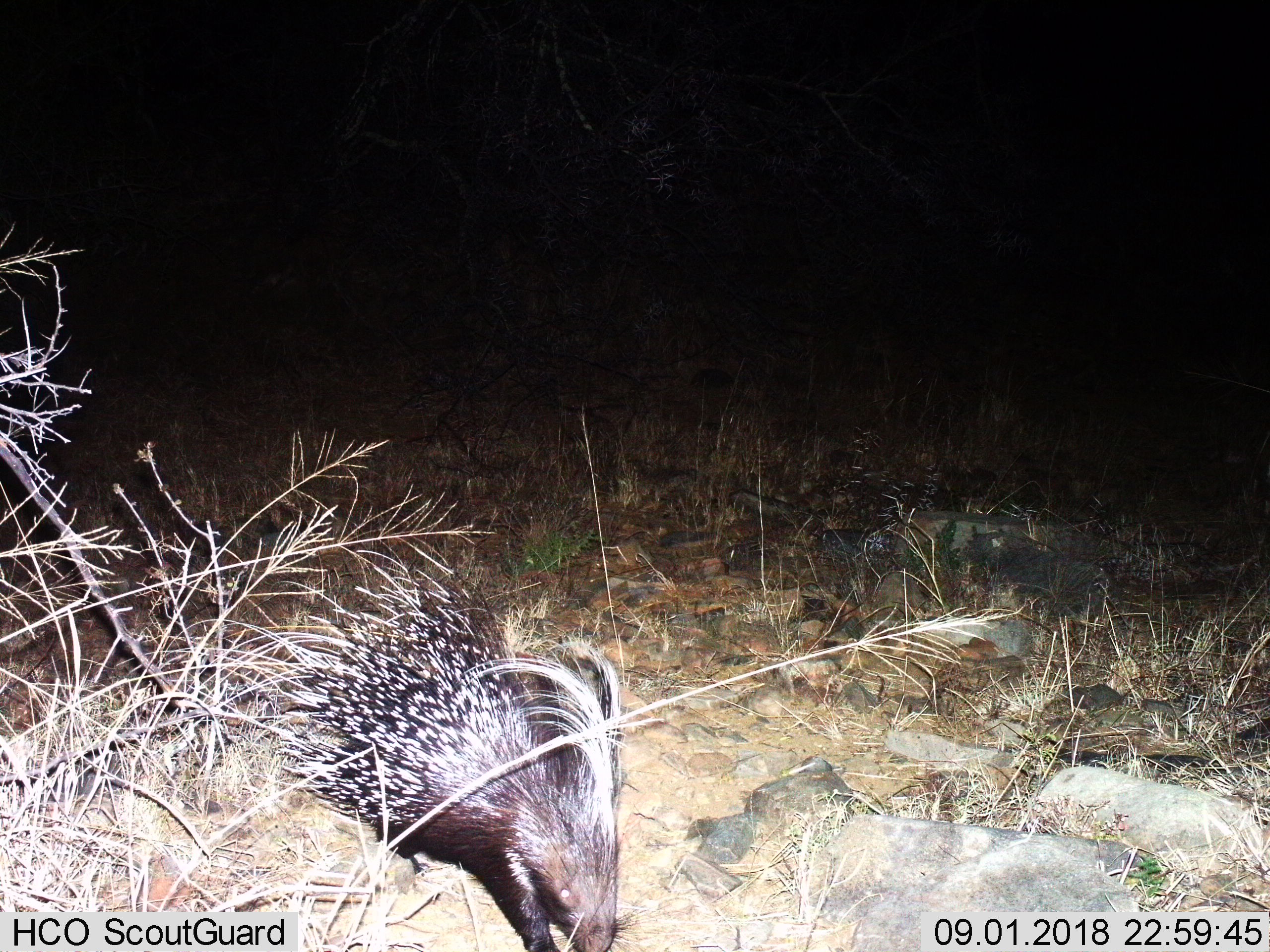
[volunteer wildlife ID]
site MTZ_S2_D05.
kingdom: Animalia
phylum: Chordata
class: Mammalia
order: Rodentia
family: Hystricidae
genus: Hystrix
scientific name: Hystrix cristata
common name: crested porcupine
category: porcupine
Porcupine (crested porcupine) (Hystrix cristata), count 1. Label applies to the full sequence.